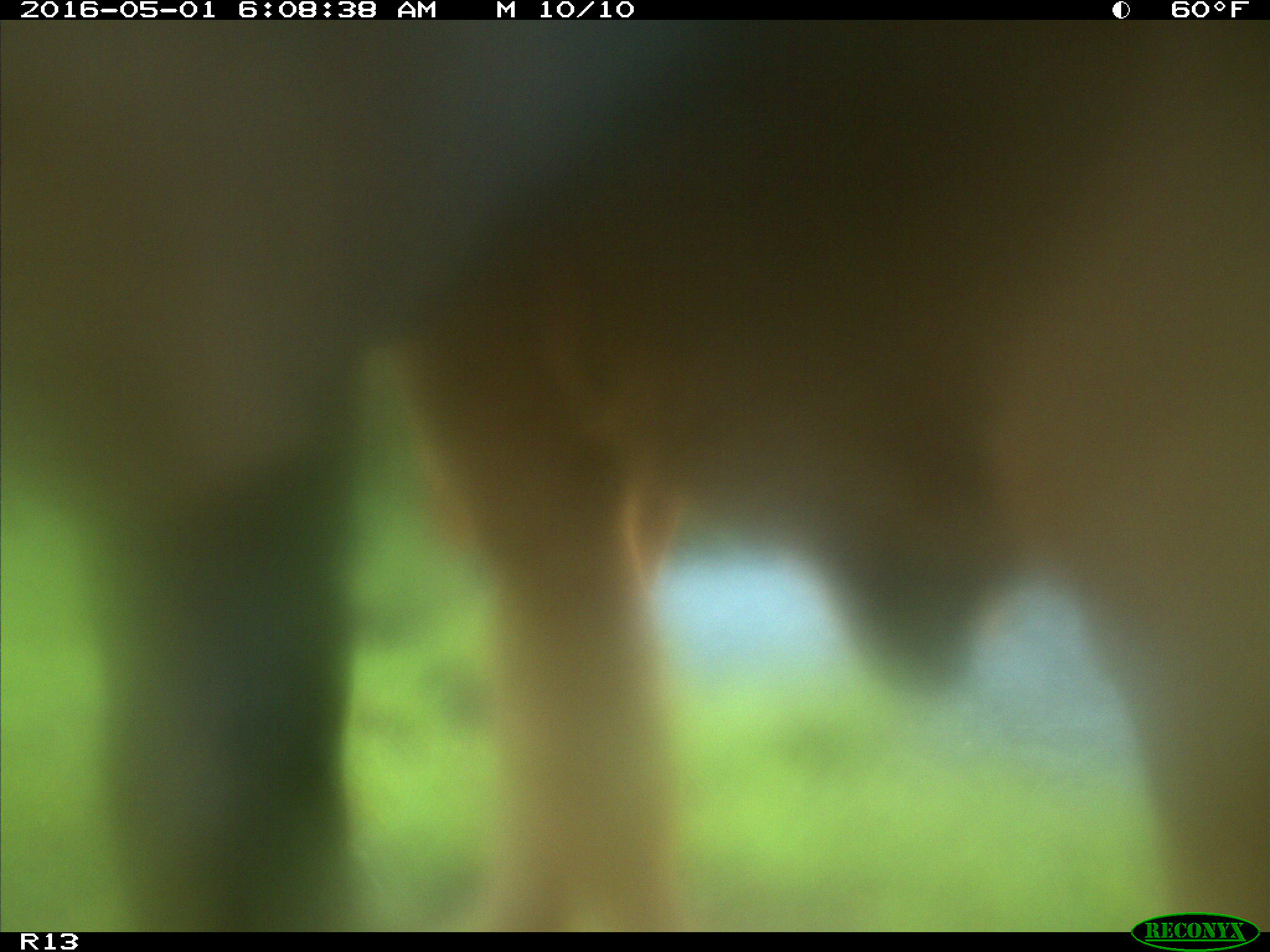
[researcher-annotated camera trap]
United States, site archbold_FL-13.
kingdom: Animalia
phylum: Chordata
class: Mammalia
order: Artiodactyla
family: Bovidae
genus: Bos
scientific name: Bos taurus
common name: domestic cow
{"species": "Bos taurus (domestic cow)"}